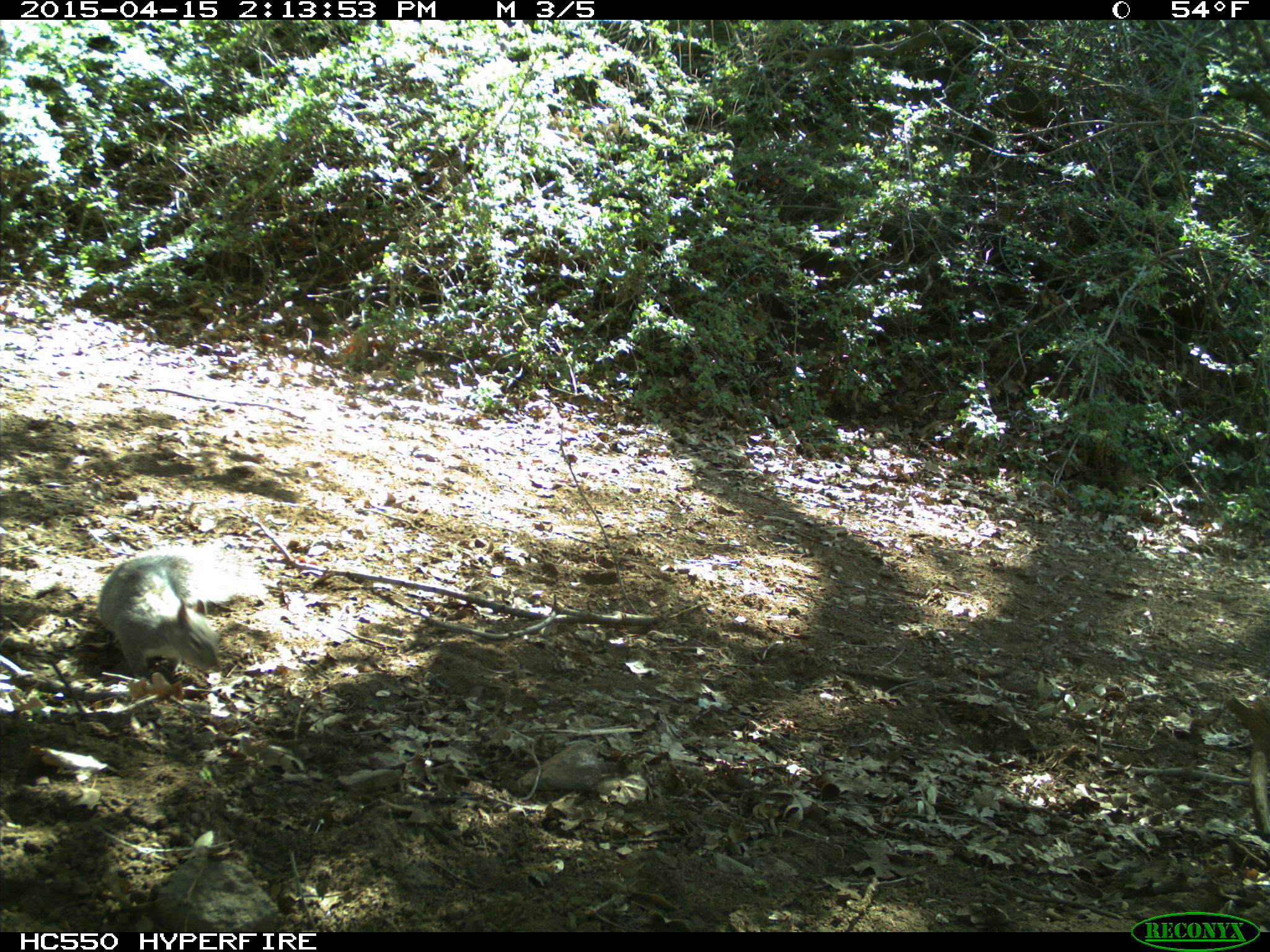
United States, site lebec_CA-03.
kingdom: Animalia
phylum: Chordata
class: Mammalia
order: Rodentia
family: Sciuridae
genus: Sciurus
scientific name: Sciurus carolinensis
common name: eastern gray squirrel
Sciurus carolinensis (eastern gray squirrel).